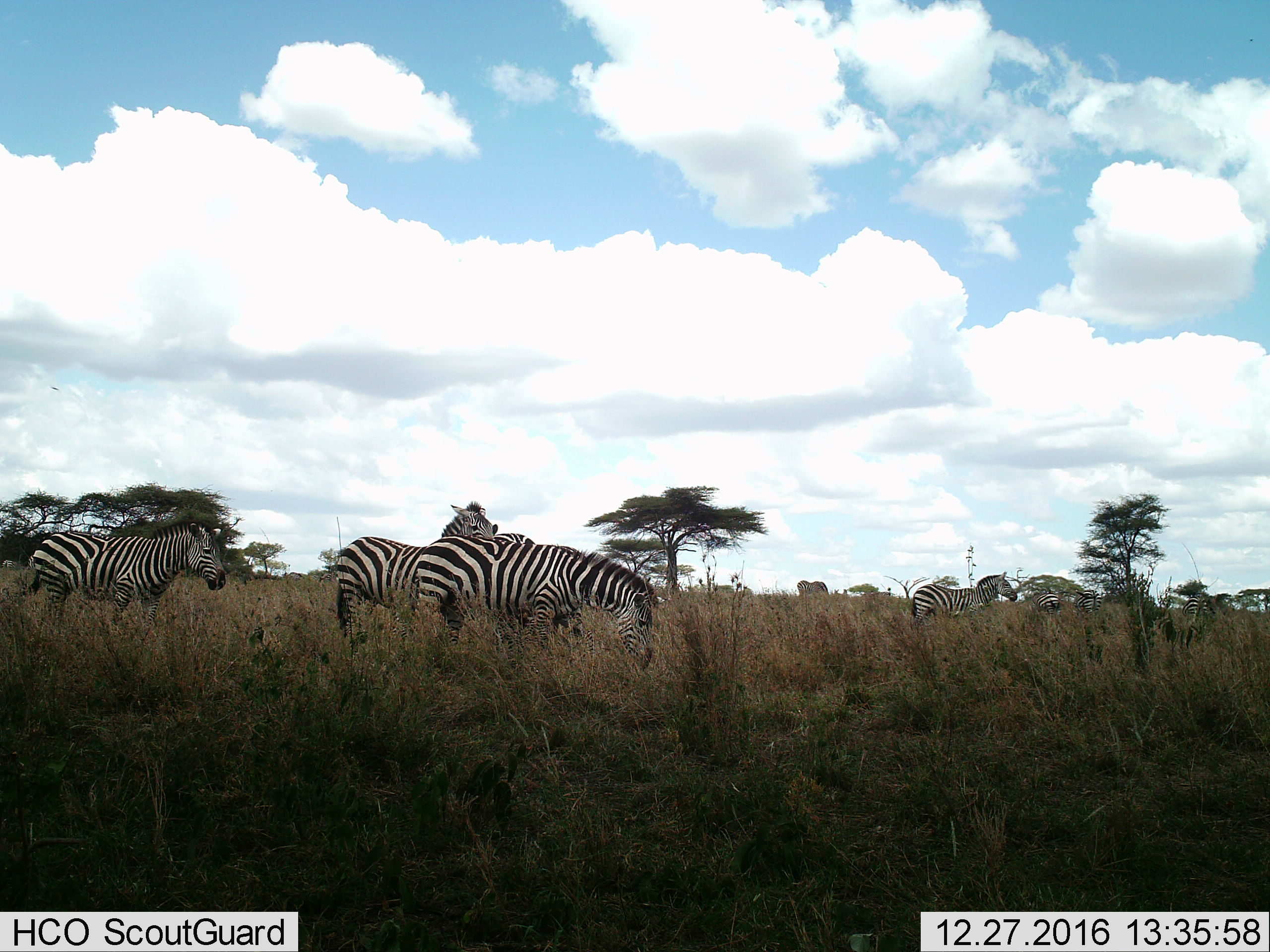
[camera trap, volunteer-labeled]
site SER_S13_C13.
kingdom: Animalia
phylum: Chordata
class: Mammalia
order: Perissodactyla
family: Equidae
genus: Equus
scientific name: Equus quagga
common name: plains zebra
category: zebraplains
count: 8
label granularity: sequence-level